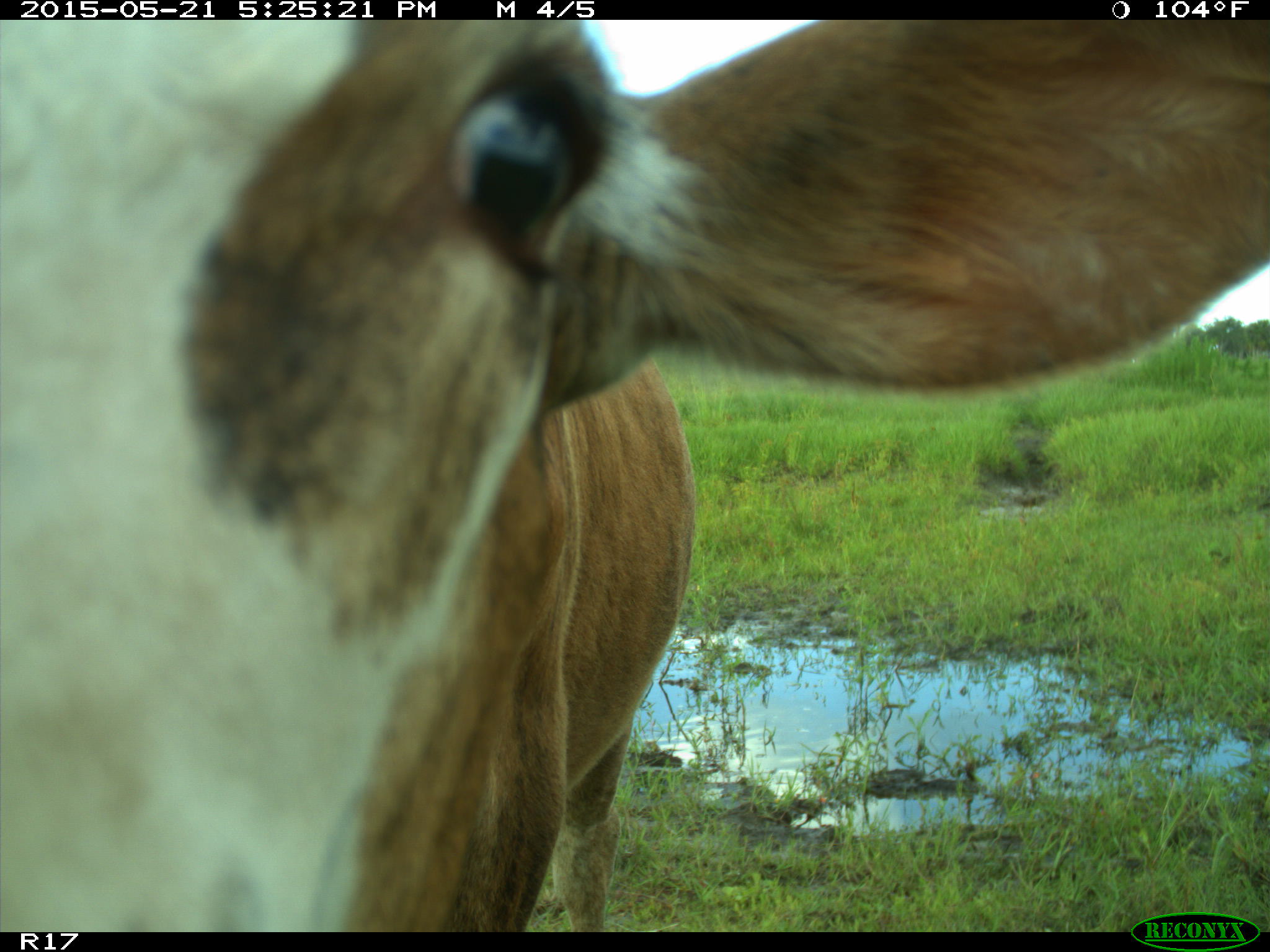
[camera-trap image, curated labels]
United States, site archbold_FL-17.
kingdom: Animalia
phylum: Chordata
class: Mammalia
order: Artiodactyla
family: Bovidae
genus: Bos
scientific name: Bos taurus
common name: domestic cow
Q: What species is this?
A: Bos taurus (domestic cow).